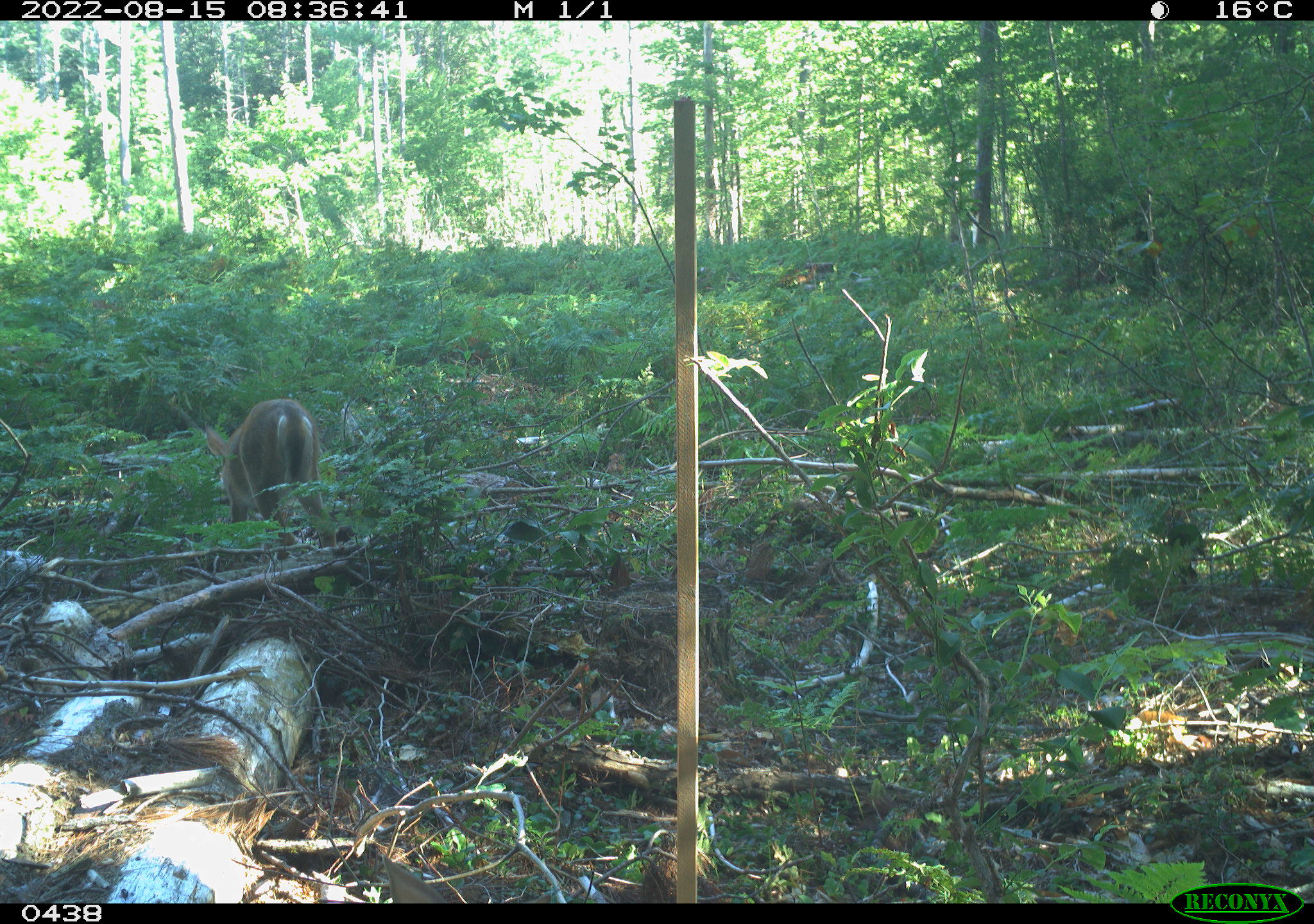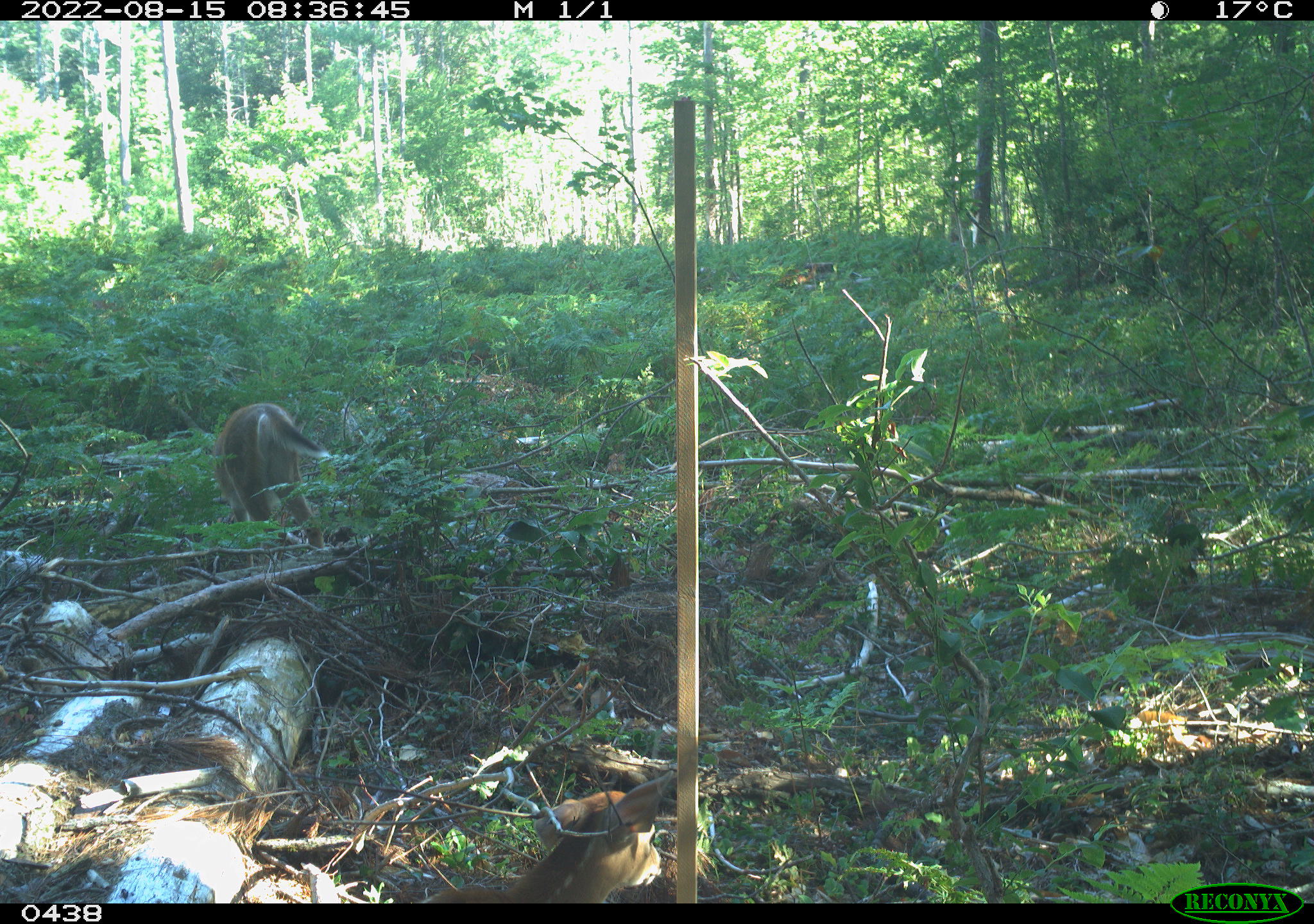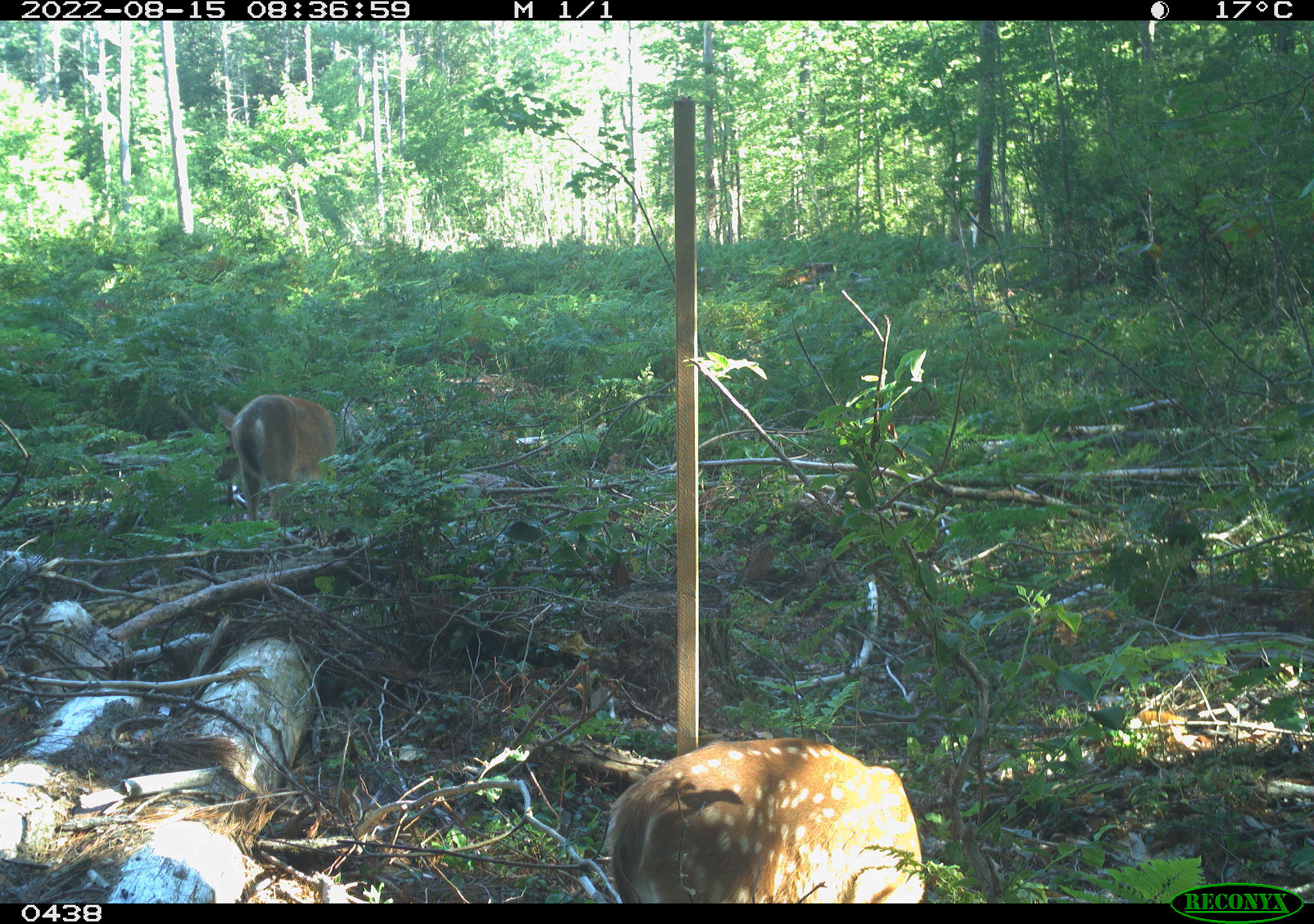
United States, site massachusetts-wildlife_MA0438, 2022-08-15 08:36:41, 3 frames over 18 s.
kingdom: Animalia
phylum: Chordata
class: Mammalia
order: Artiodactyla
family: Cervidae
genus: Odocoileus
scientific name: Odocoileus virginianus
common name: white-tailed deer